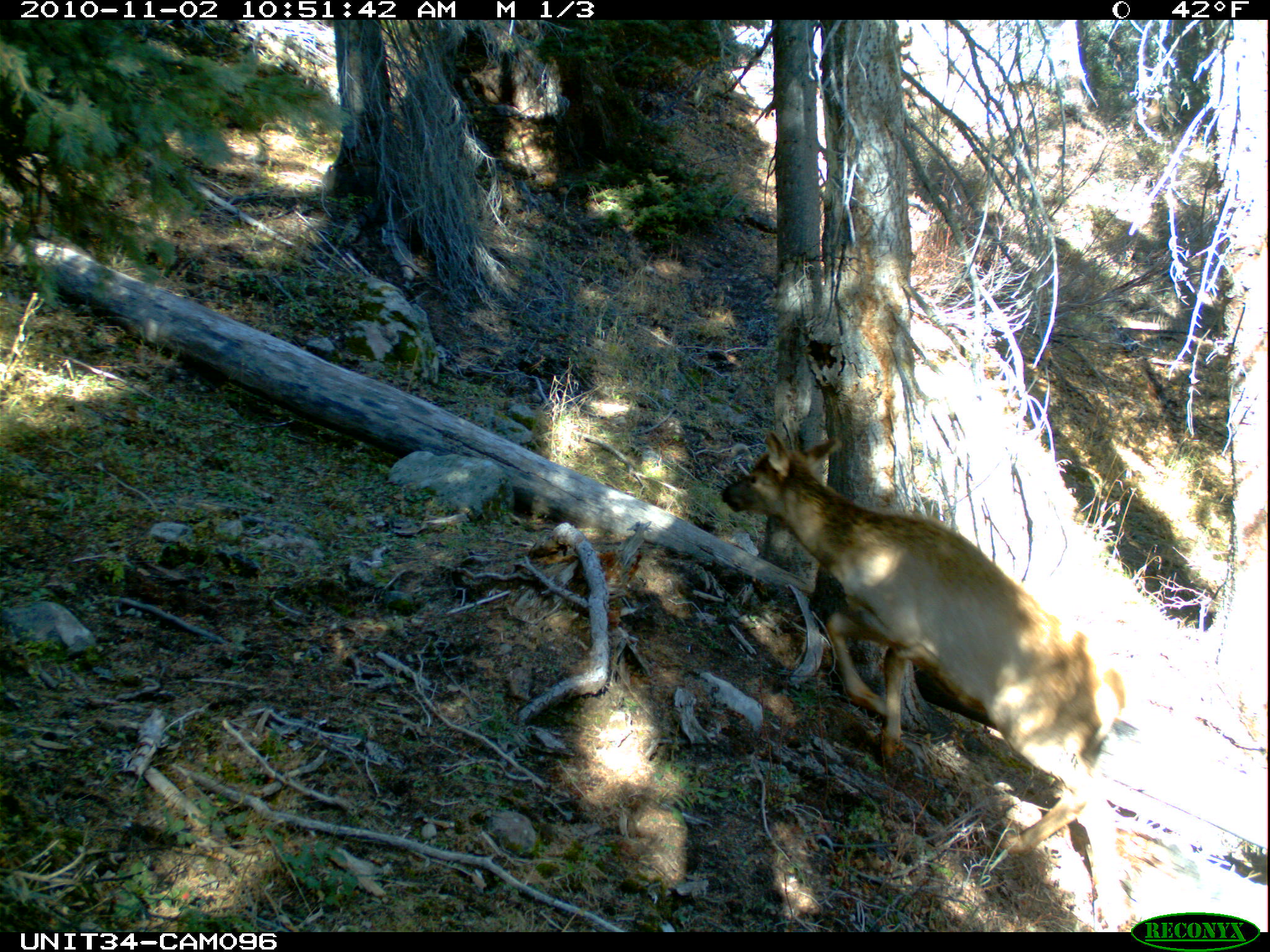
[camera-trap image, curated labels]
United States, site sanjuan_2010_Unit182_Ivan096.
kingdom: Animalia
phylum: Chordata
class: Mammalia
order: Artiodactyla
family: Cervidae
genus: Cervus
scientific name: Cervus elaphus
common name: red deer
Cervus elaphus (red deer).